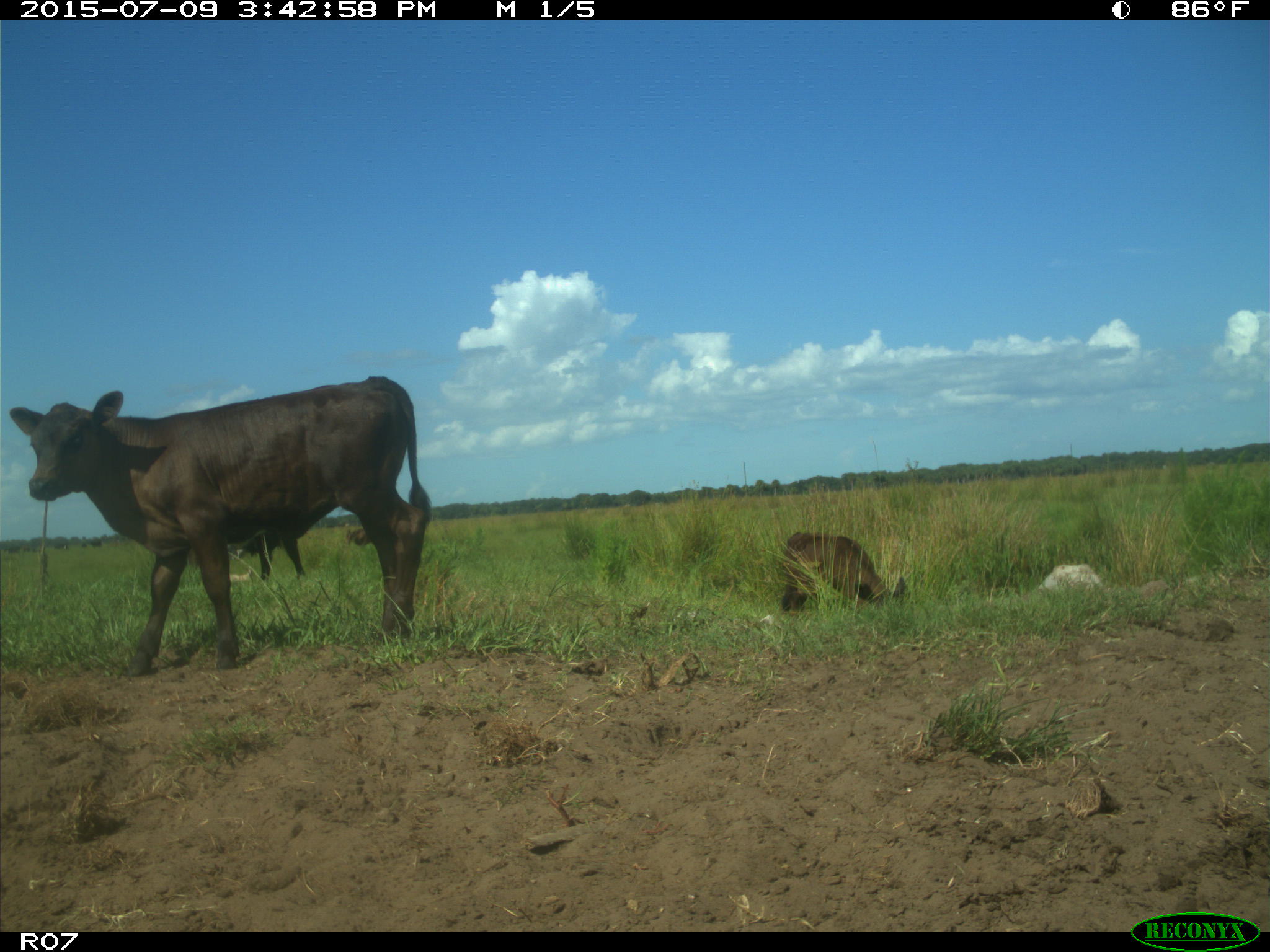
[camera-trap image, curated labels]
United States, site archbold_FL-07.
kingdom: Animalia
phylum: Chordata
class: Mammalia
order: Artiodactyla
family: Bovidae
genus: Bos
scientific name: Bos taurus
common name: domestic cow